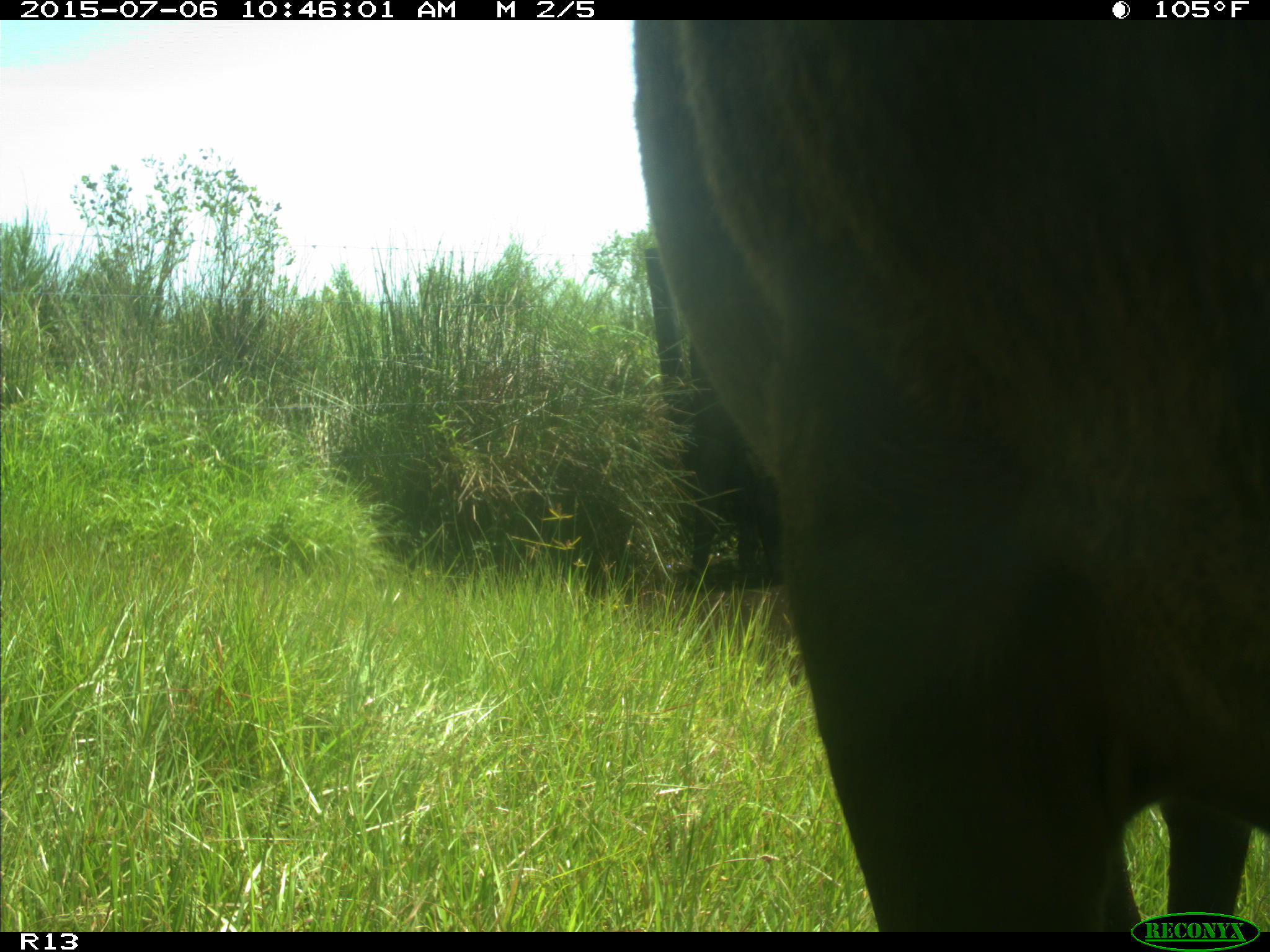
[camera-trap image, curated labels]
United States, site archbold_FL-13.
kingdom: Animalia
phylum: Chordata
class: Mammalia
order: Artiodactyla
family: Bovidae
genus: Bos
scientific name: Bos taurus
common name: domestic cow